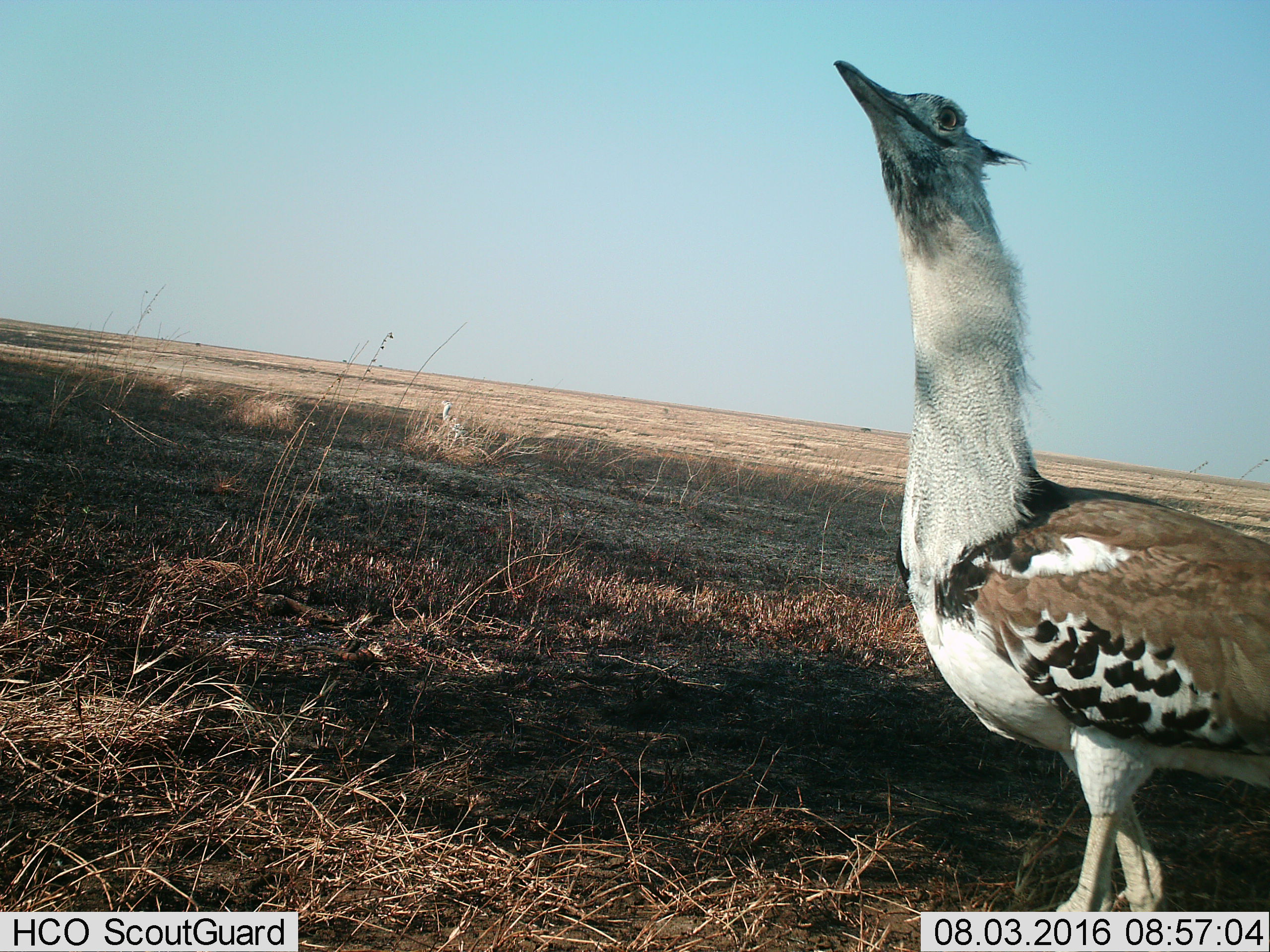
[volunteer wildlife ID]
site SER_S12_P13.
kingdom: Animalia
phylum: Chordata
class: Aves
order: Otidiformes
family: Otididae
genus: Ardeotis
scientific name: Ardeotis kori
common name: kori bustard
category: bustardkori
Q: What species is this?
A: Bustardkori (kori bustard) (Ardeotis kori).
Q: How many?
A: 1.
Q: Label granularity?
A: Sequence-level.